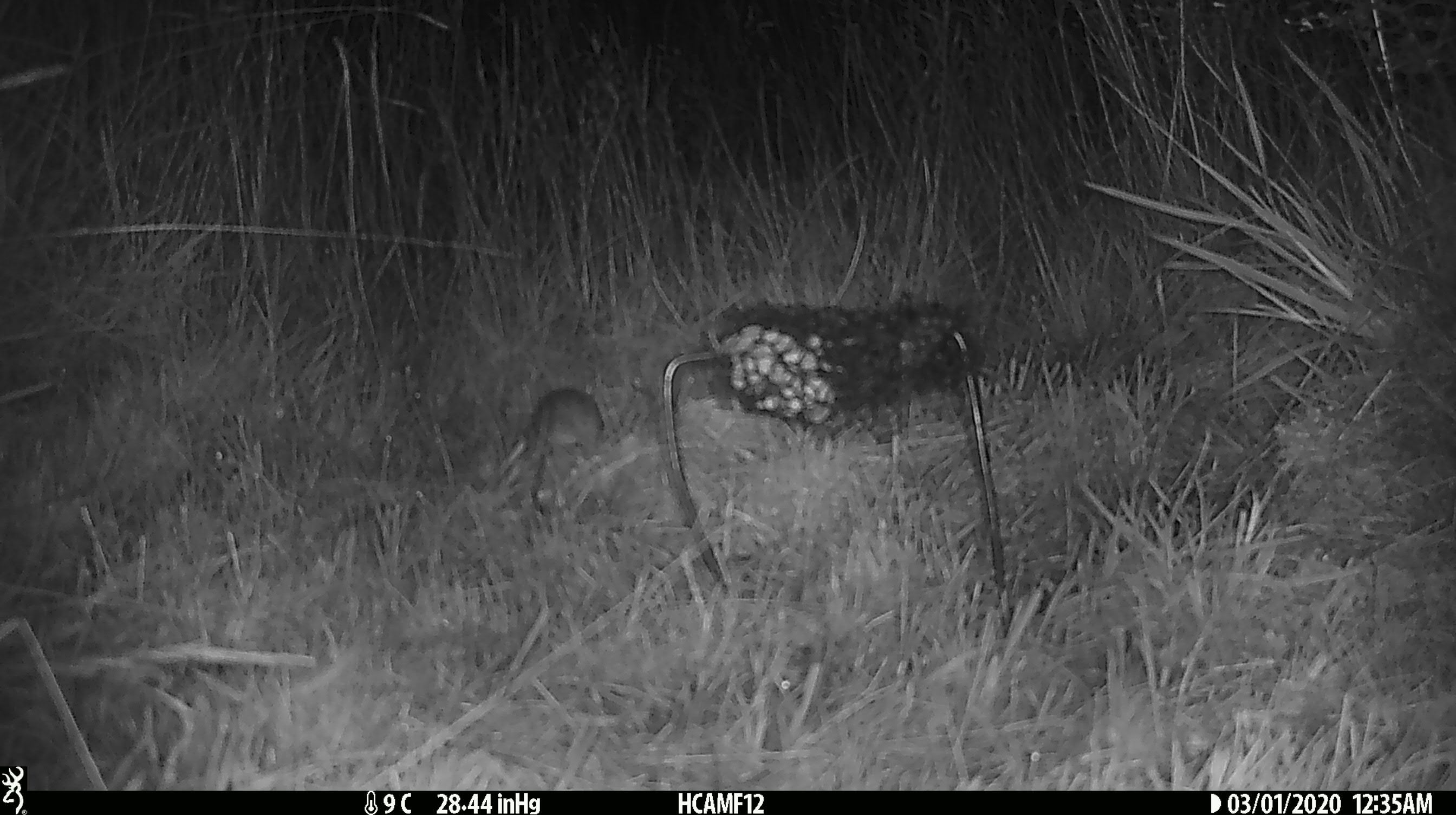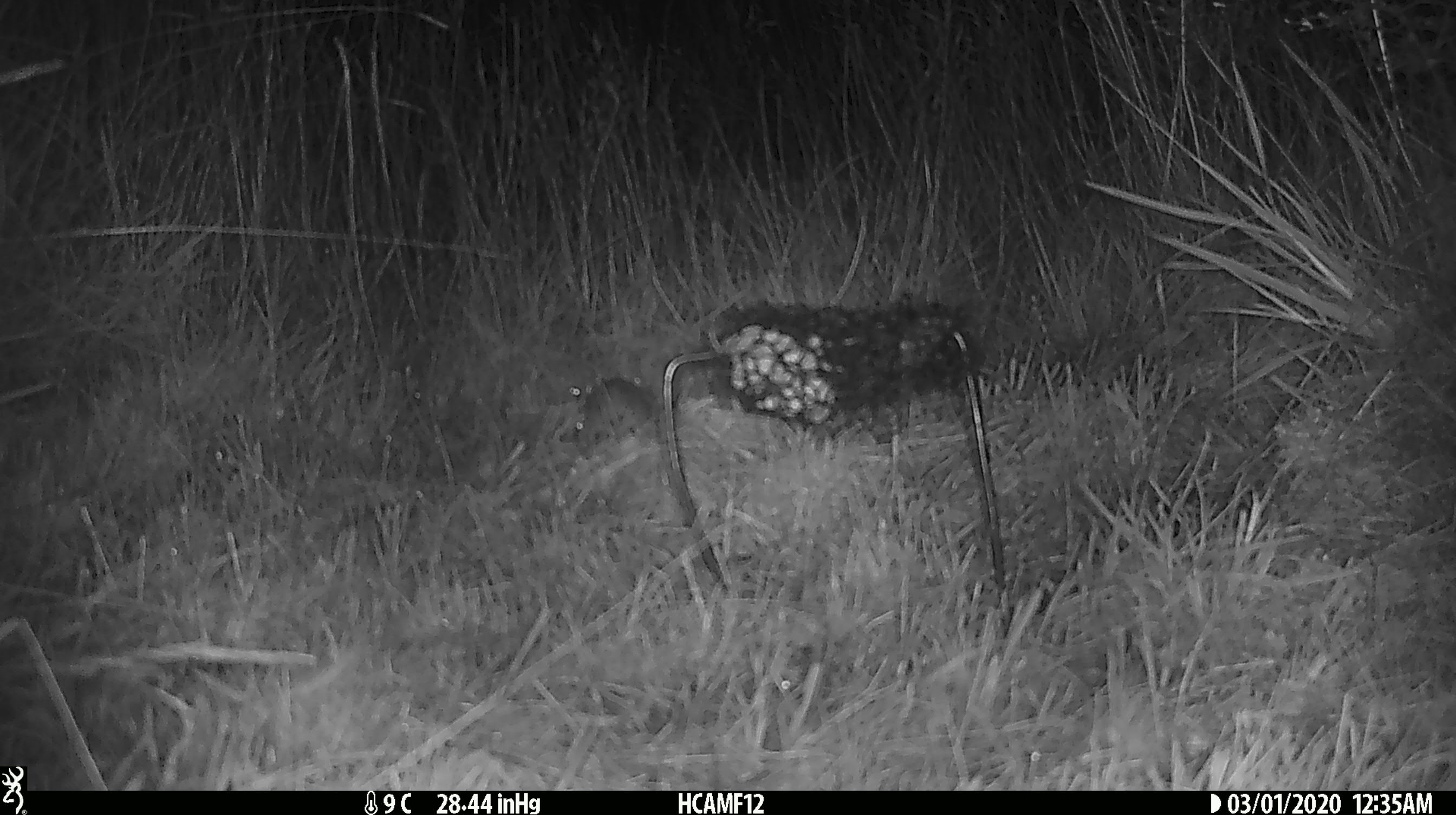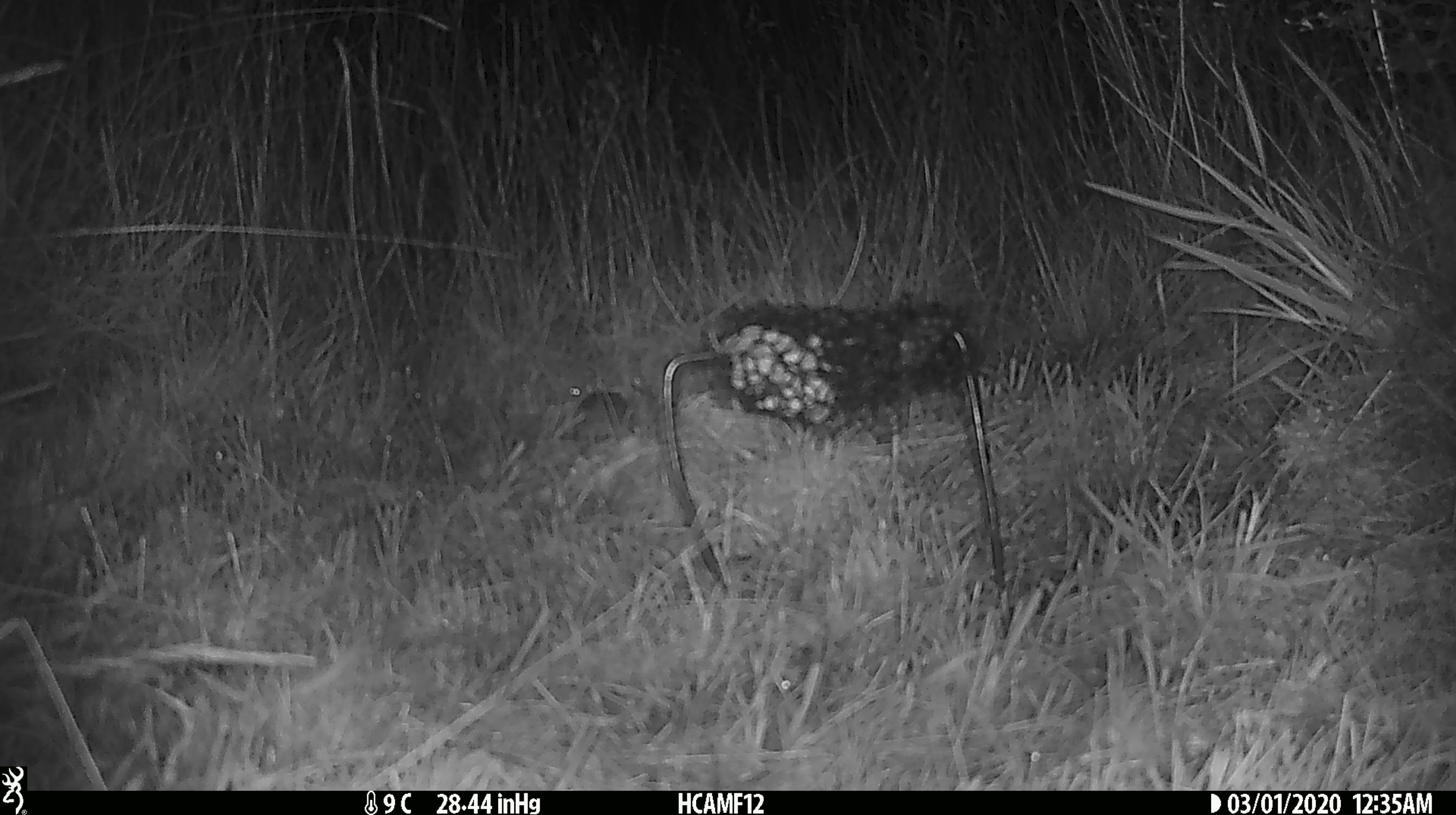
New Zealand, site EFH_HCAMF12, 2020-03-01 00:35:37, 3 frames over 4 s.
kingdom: Animalia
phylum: Chordata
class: Mammalia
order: Rodentia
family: Muridae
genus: Mus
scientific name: Mus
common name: mouse